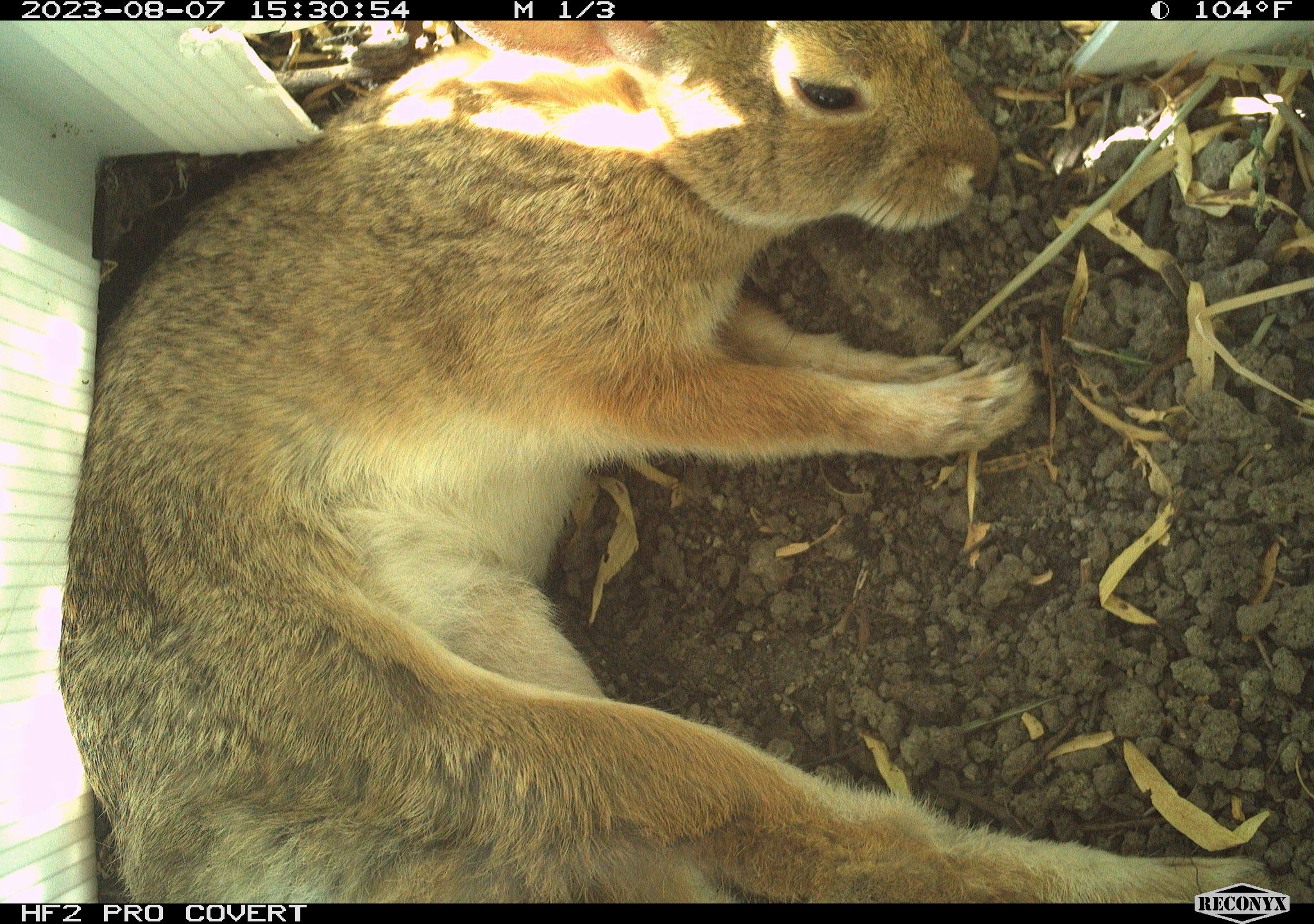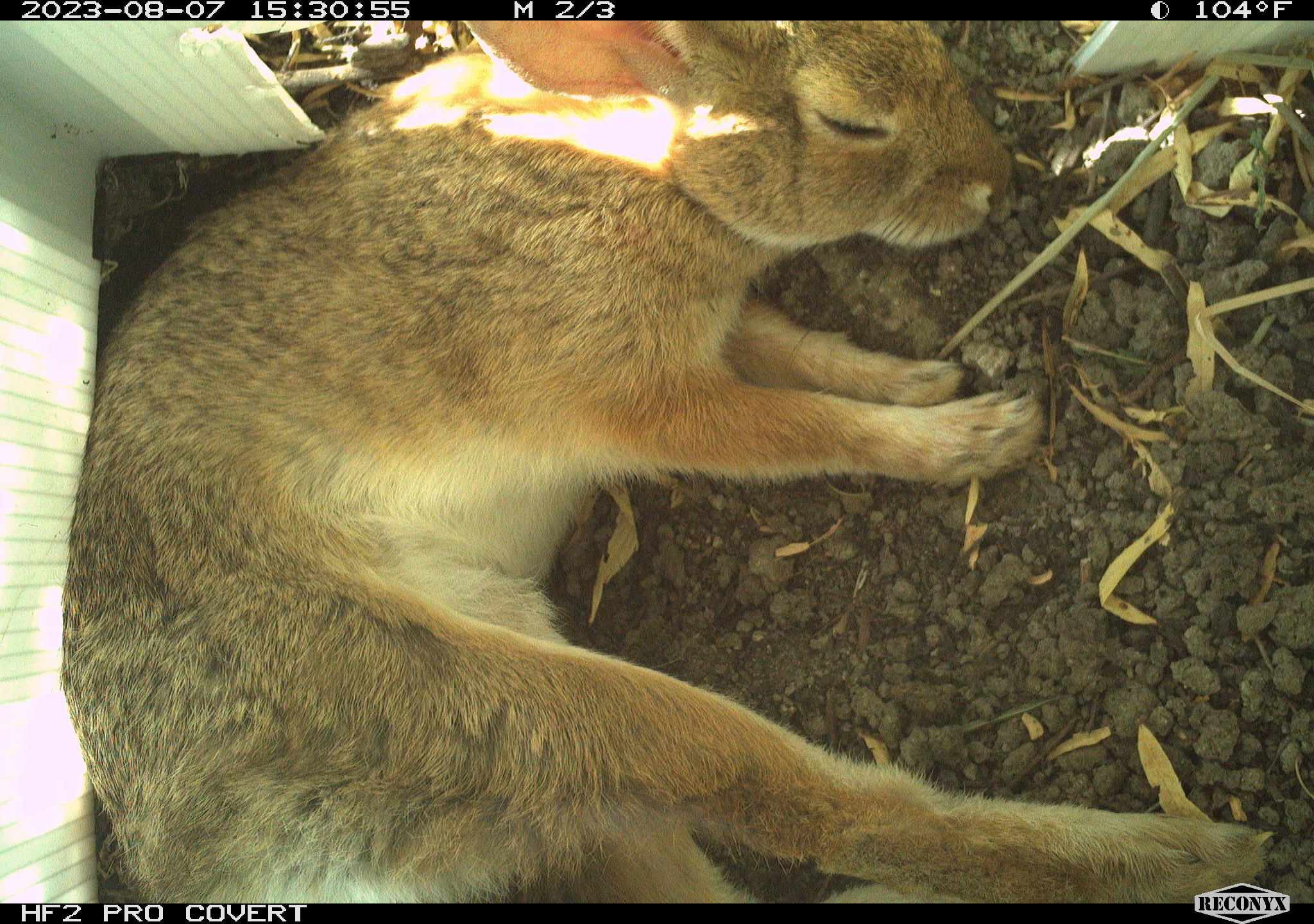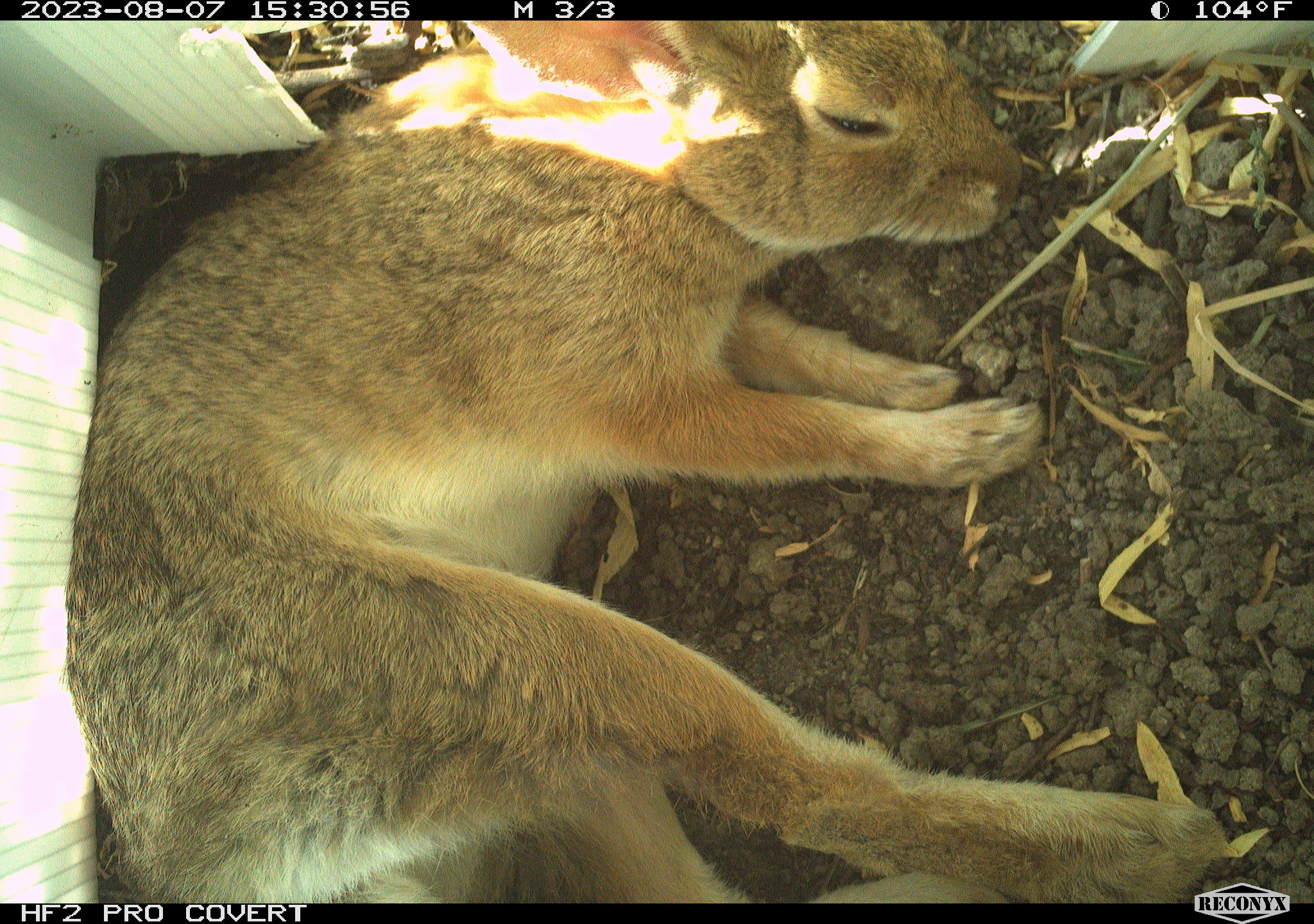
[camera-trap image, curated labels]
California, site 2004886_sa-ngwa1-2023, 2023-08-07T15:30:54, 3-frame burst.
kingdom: Animalia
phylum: Chordata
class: Mammalia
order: Lagomorpha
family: Leporidae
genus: Sylvilagus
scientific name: Sylvilagus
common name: cottontail rabbits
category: sylvilagus species